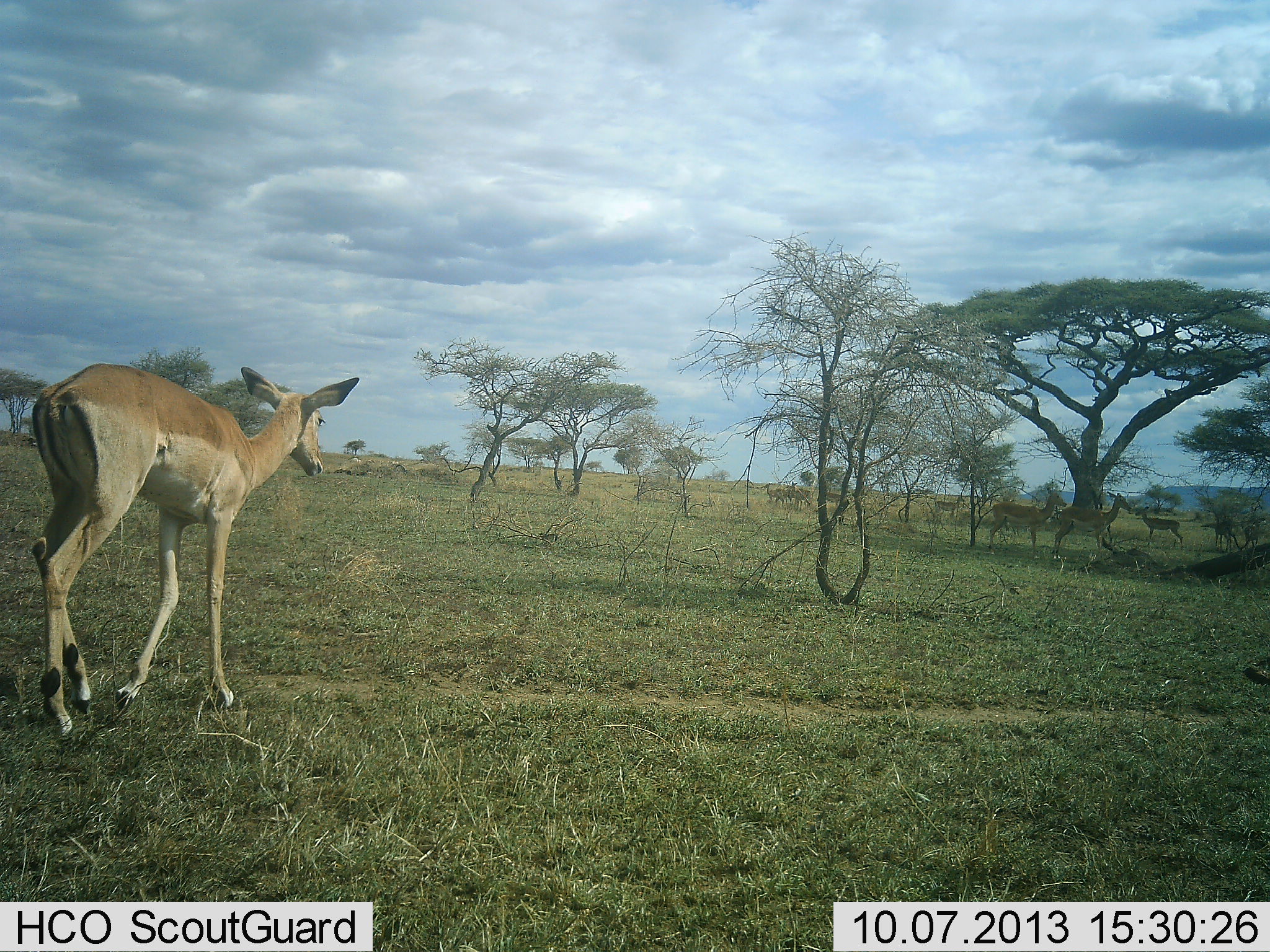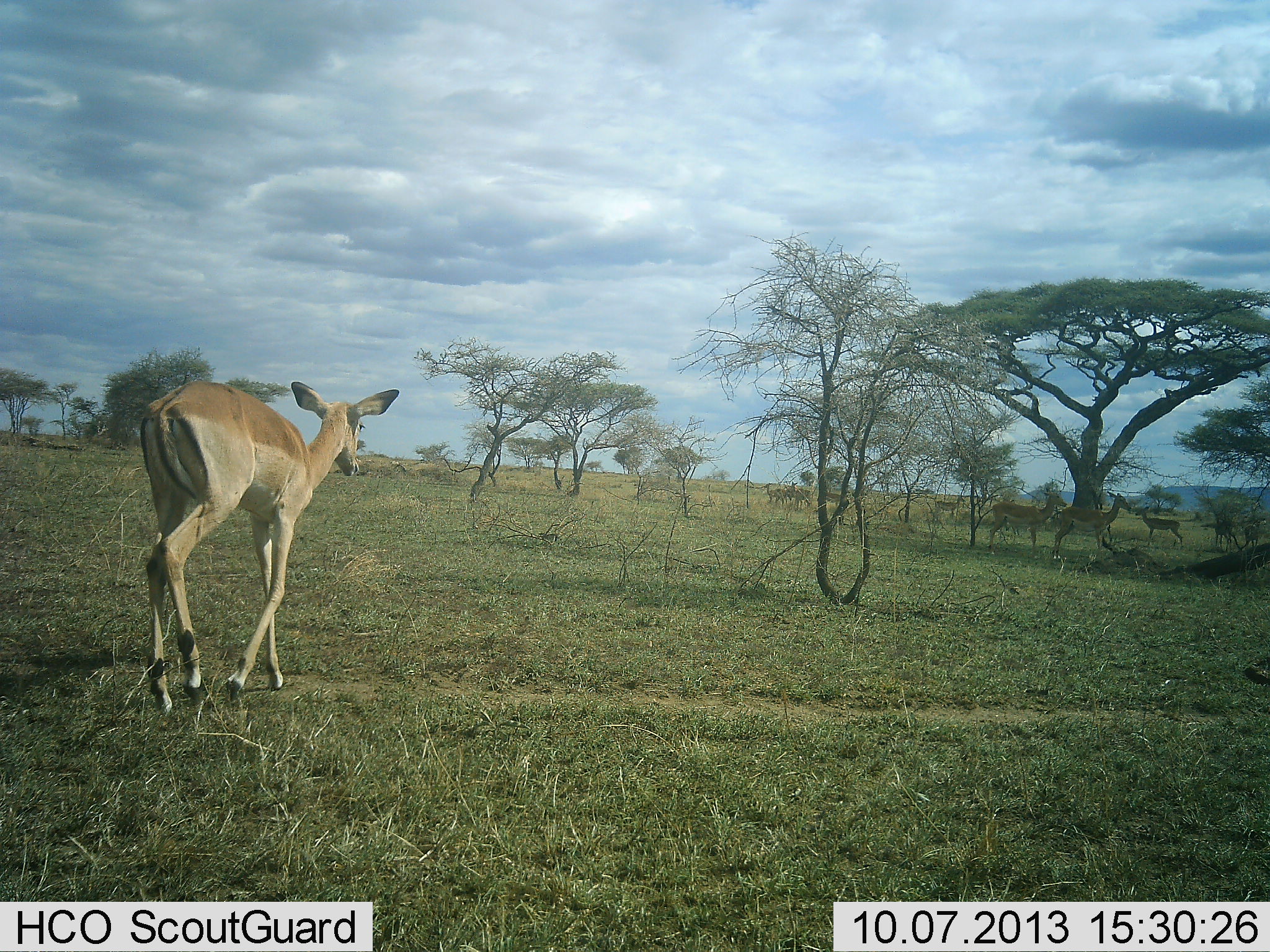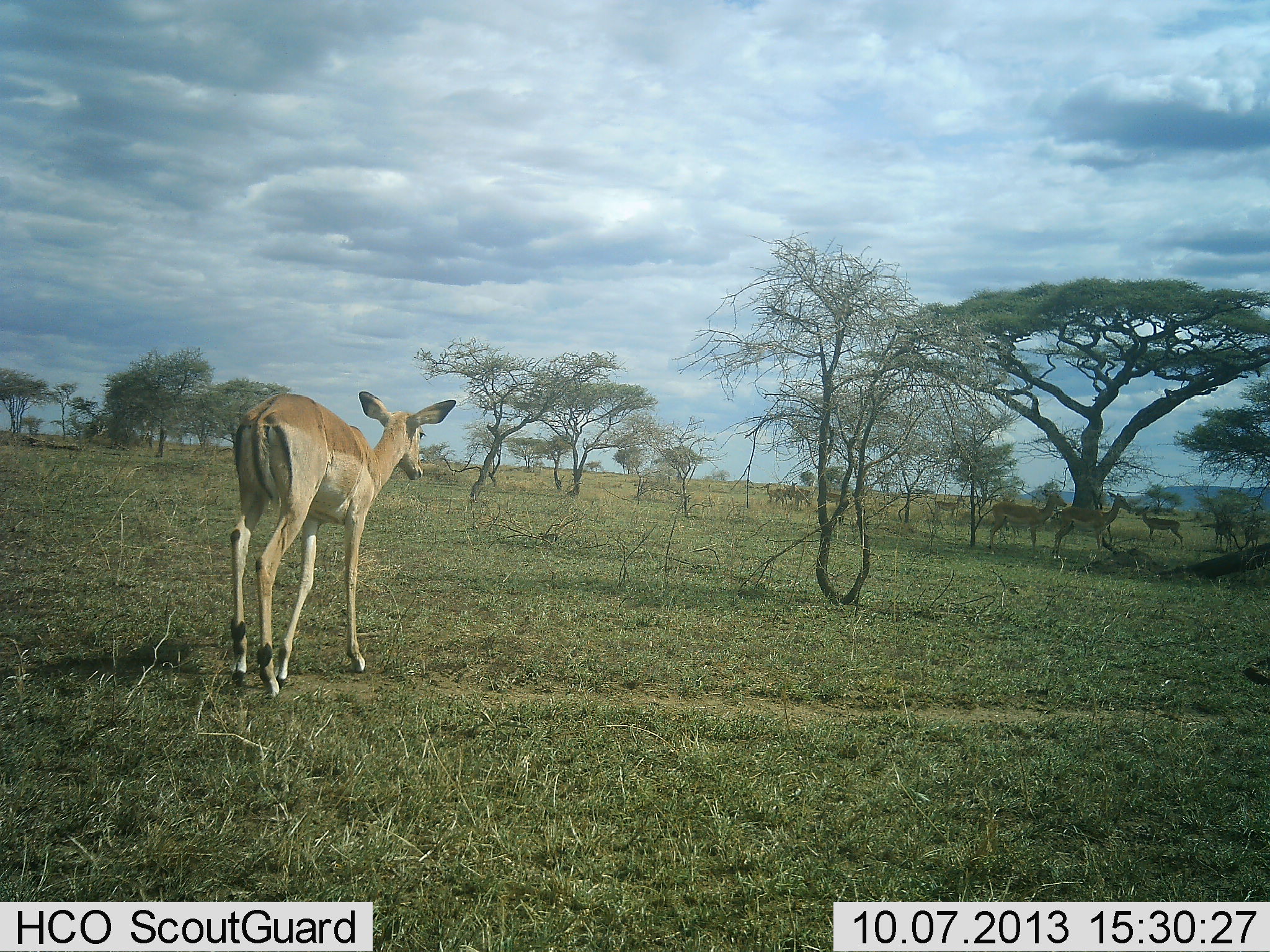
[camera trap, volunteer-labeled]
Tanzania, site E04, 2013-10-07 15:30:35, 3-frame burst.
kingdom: Animalia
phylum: Chordata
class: Mammalia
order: Artiodactyla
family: Bovidae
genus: Aepyceros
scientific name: Aepyceros melampus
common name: impala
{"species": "impala (Aepyceros melampus)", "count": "4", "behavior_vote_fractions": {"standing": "50%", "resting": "0%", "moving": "100%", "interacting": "0%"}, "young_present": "0%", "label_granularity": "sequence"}